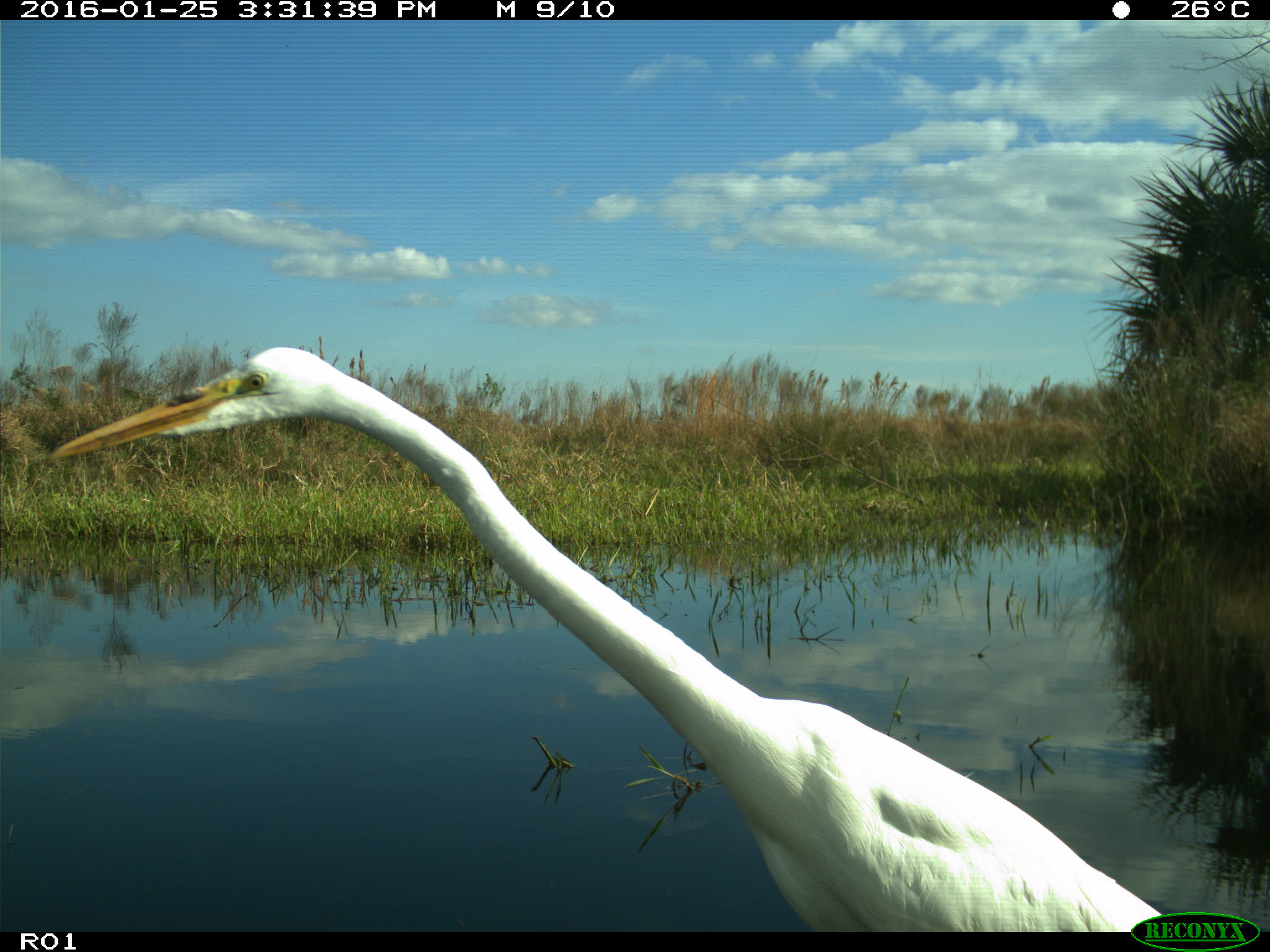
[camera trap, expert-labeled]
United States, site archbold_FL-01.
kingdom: Animalia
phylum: Chordata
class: Aves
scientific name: Aves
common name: birds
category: unidentified bird